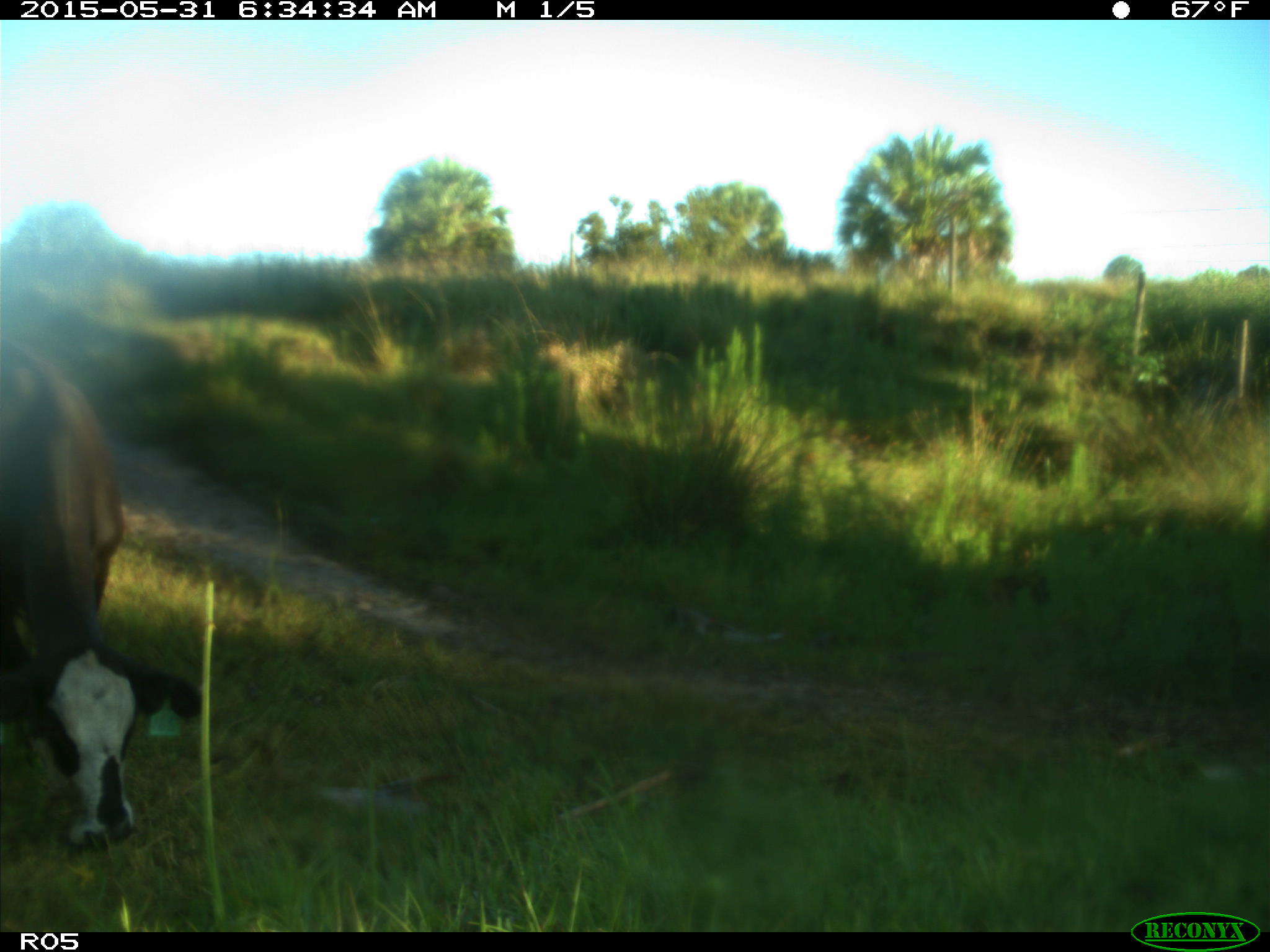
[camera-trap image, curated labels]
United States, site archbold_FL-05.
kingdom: Animalia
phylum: Chordata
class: Mammalia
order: Artiodactyla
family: Bovidae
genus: Bos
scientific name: Bos taurus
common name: domestic cow